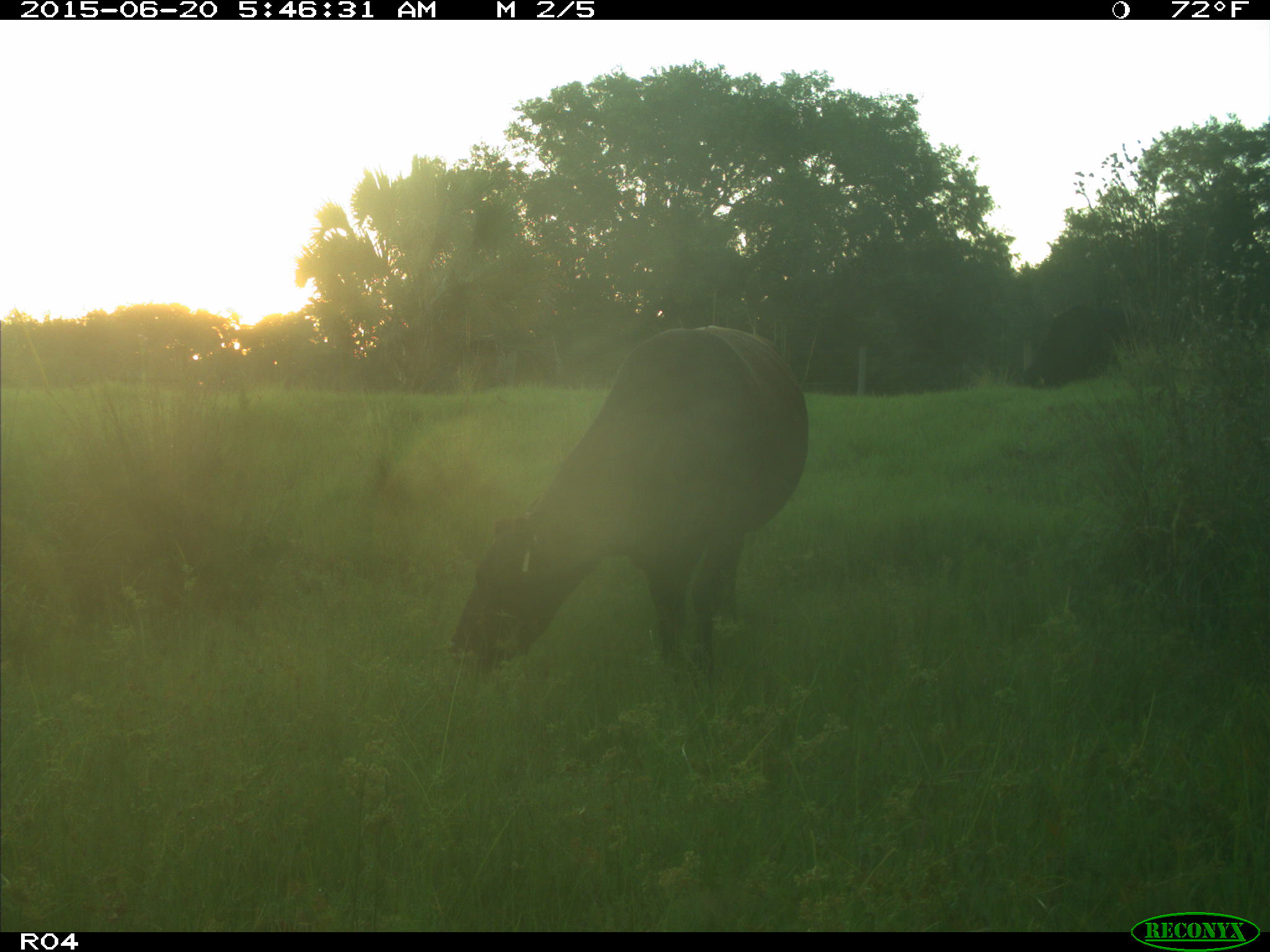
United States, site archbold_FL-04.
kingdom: Animalia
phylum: Chordata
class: Mammalia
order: Artiodactyla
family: Bovidae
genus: Bos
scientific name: Bos taurus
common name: domestic cow